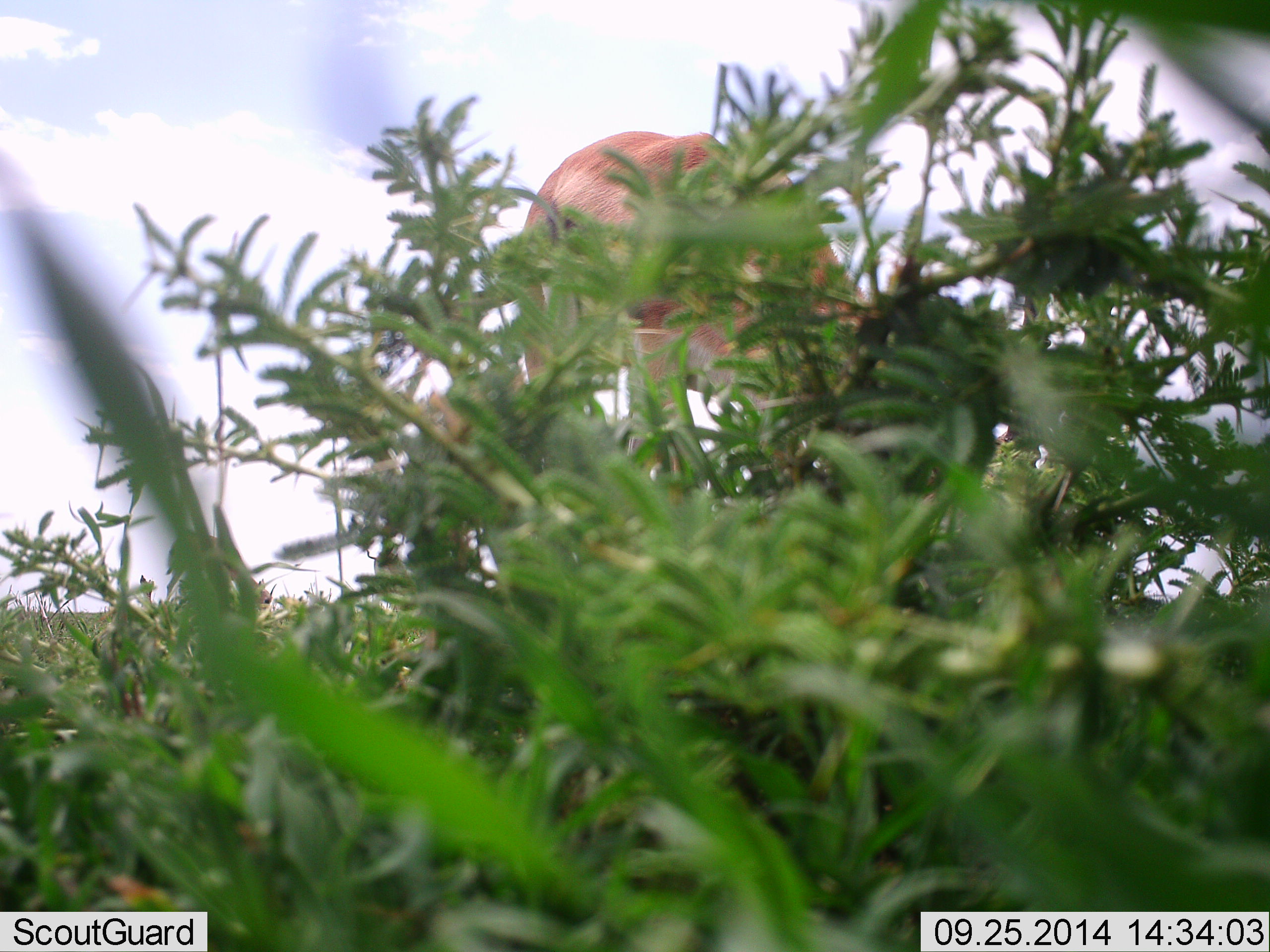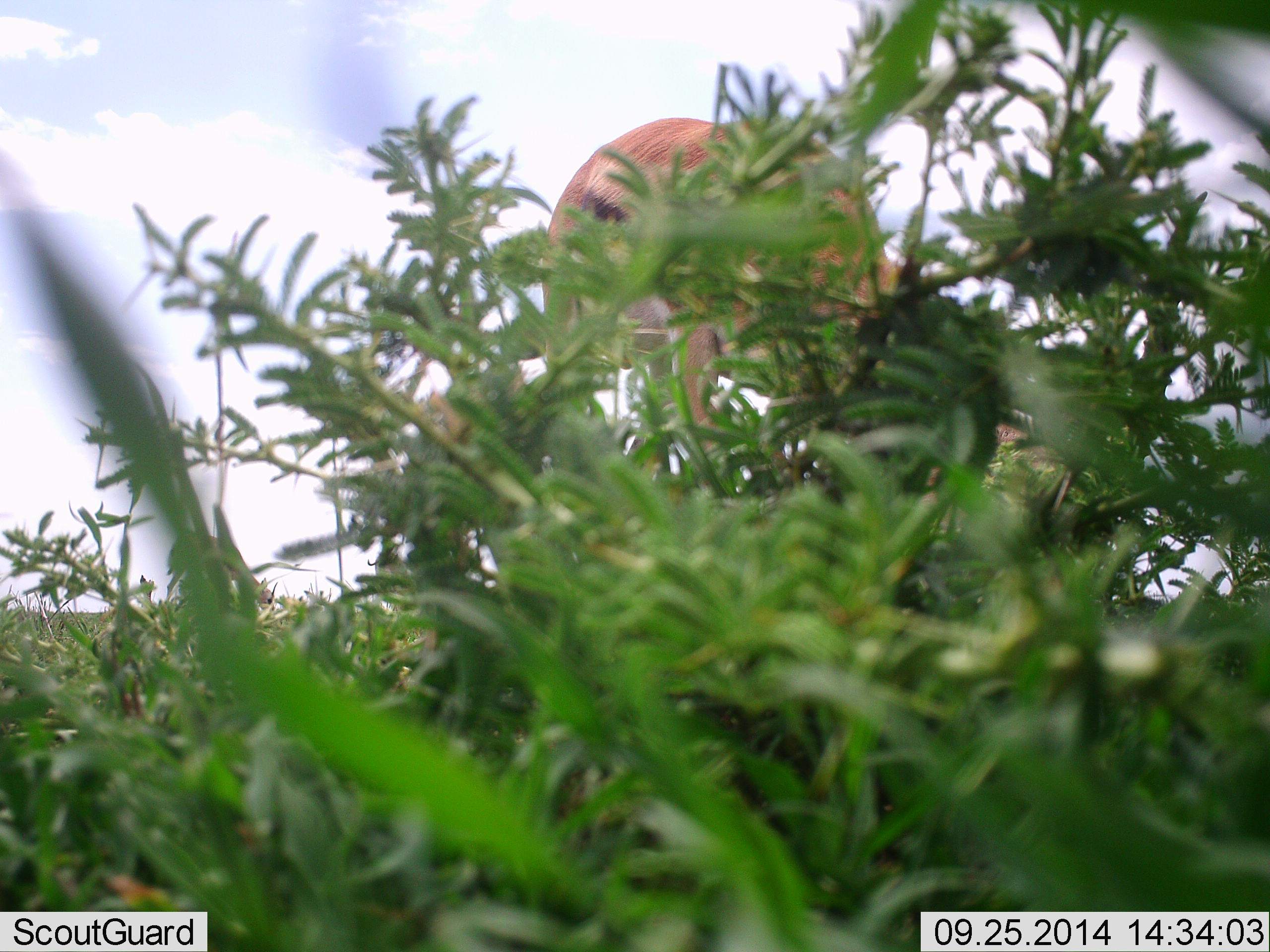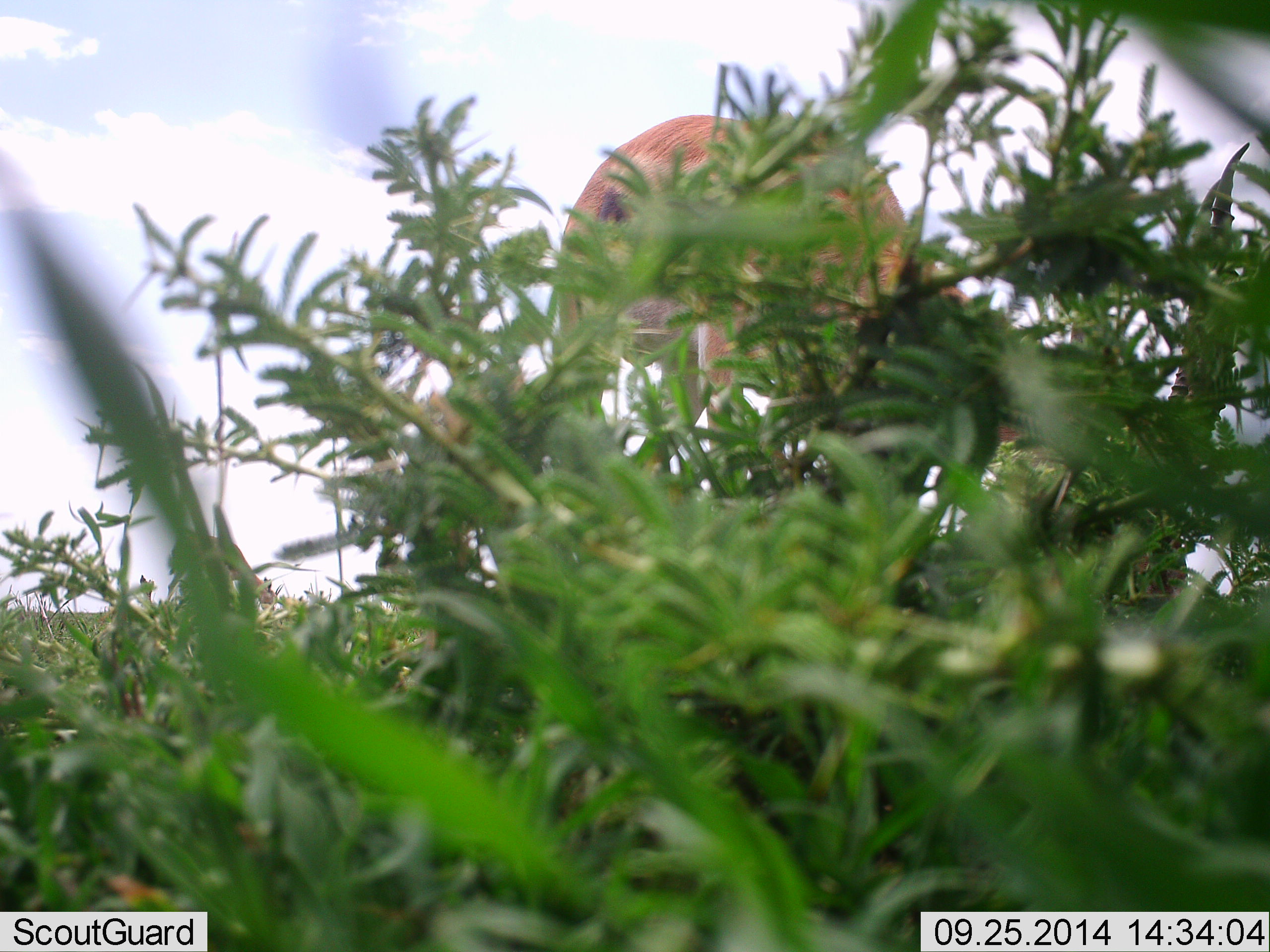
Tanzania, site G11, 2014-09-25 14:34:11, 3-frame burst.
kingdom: Animalia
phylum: Chordata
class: Mammalia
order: Artiodactyla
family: Bovidae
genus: Eudorcas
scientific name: Eudorcas thomsonii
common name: thomson's gazelle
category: gazellethomsons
Gazellethomsons (thomson's gazelle) (Eudorcas thomsonii), count 1. Behavior (volunteer vote fractions): standing 10%, resting 0%, moving 20%, interacting 0%. Young present (vote fraction): 0%. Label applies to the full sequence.